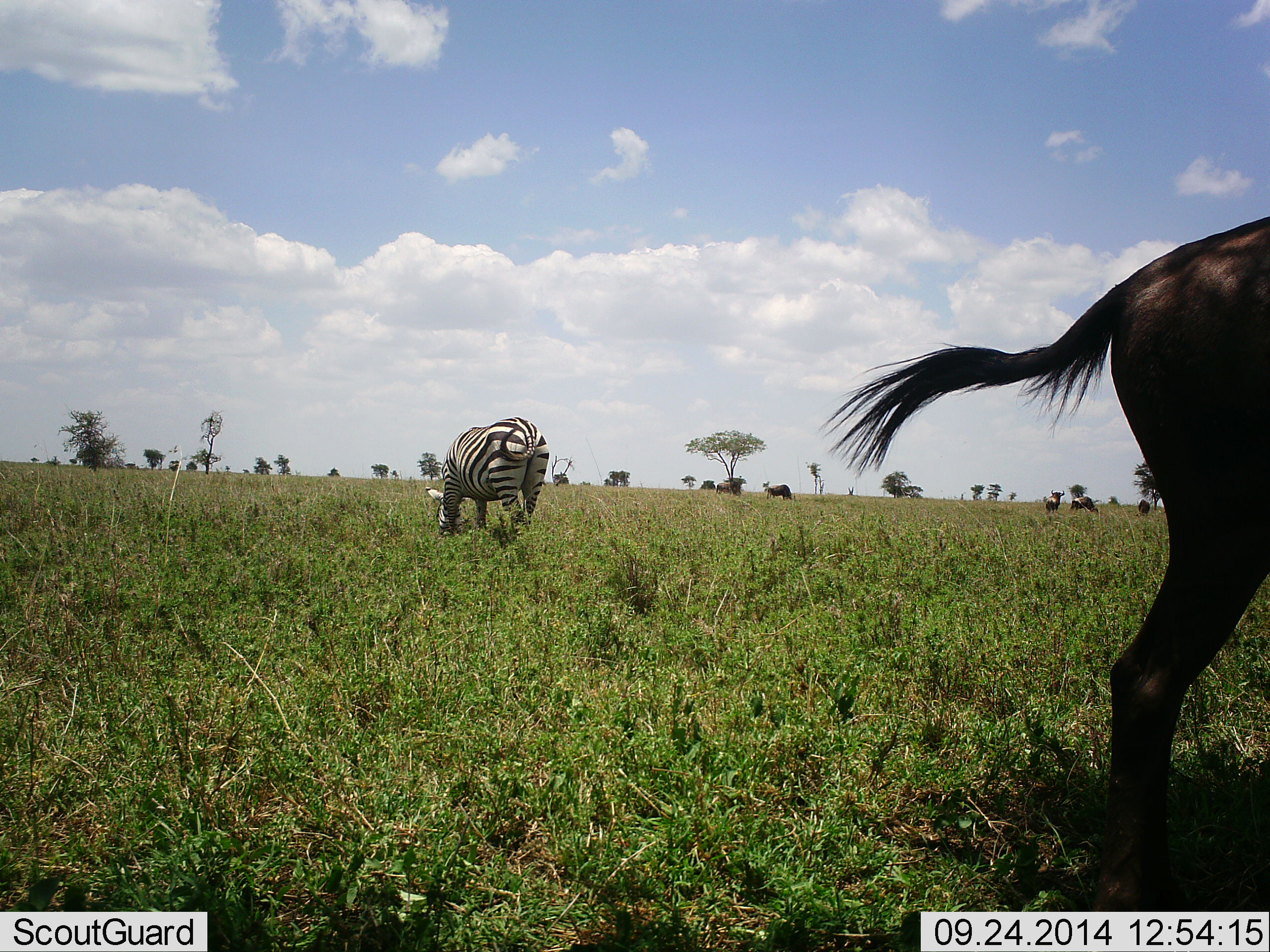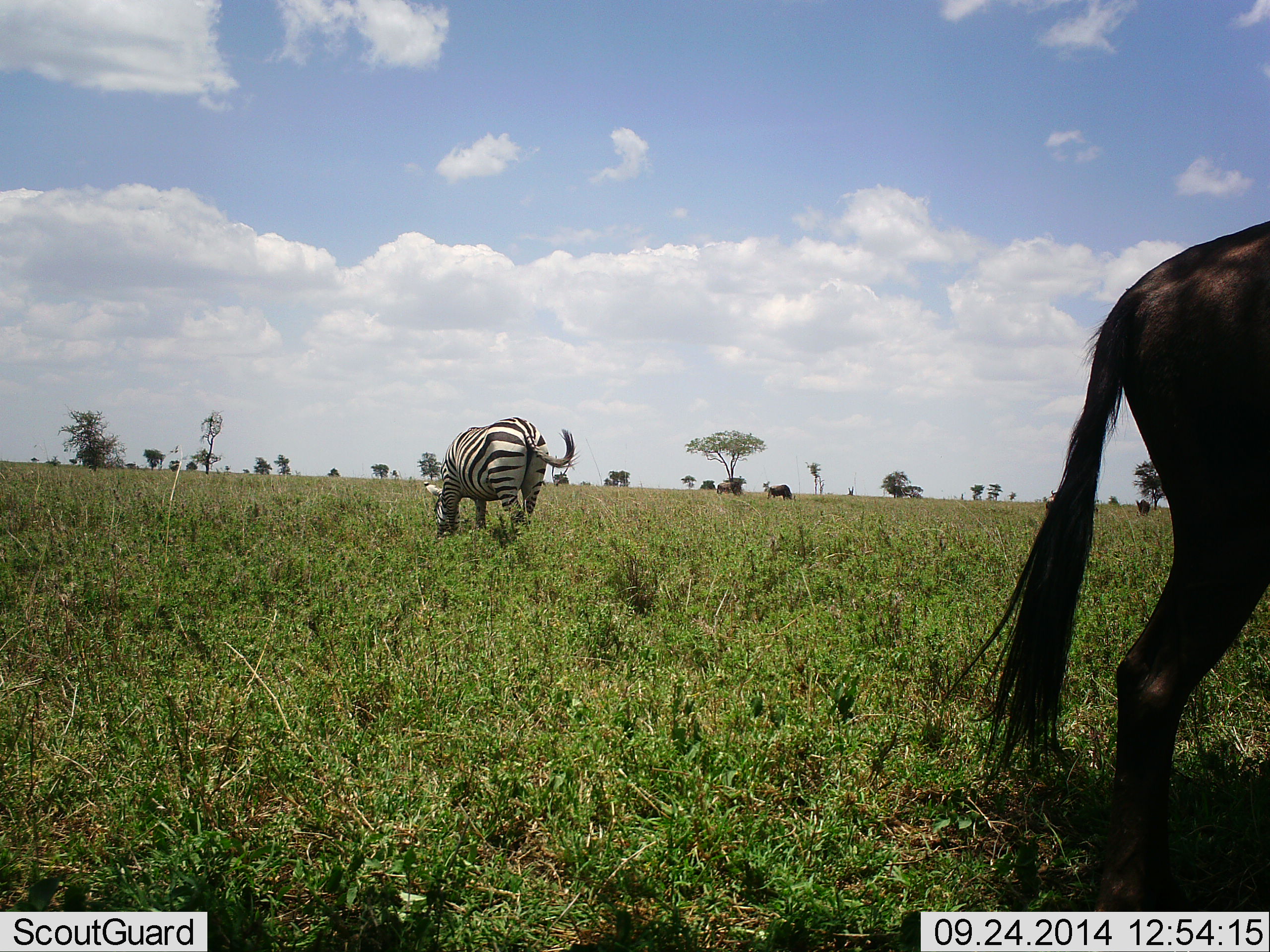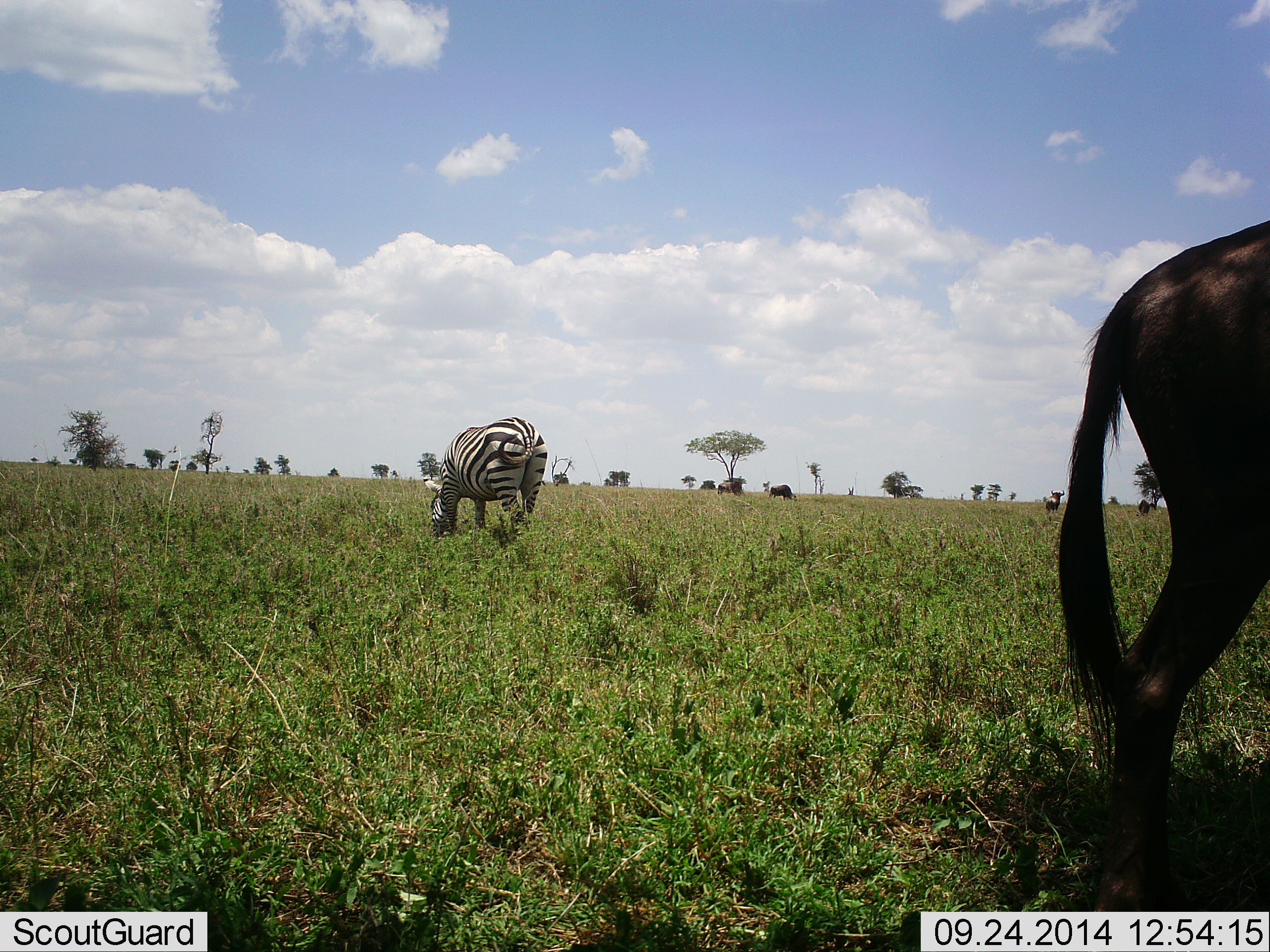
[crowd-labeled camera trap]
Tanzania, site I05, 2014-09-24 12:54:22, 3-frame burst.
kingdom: Animalia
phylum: Chordata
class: Mammalia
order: Artiodactyla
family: Bovidae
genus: Connochaetes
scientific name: Connochaetes taurinus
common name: blue wildebeest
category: wildebeest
Wildebeest (blue wildebeest) (Connochaetes taurinus), count 1. Behavior (volunteer vote fractions): standing 100%, resting 0%, moving 10%, interacting 0%. Young present (vote fraction): 0%. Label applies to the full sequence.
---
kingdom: Animalia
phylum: Chordata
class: Mammalia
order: Perissodactyla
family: Equidae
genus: Equus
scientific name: Equus quagga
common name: plains zebra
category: zebra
Zebra (plains zebra) (Equus quagga), count 1. Behavior (volunteer vote fractions): standing 30%, resting 0%, moving 10%, interacting 0%. Young present (vote fraction): 0%. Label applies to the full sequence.